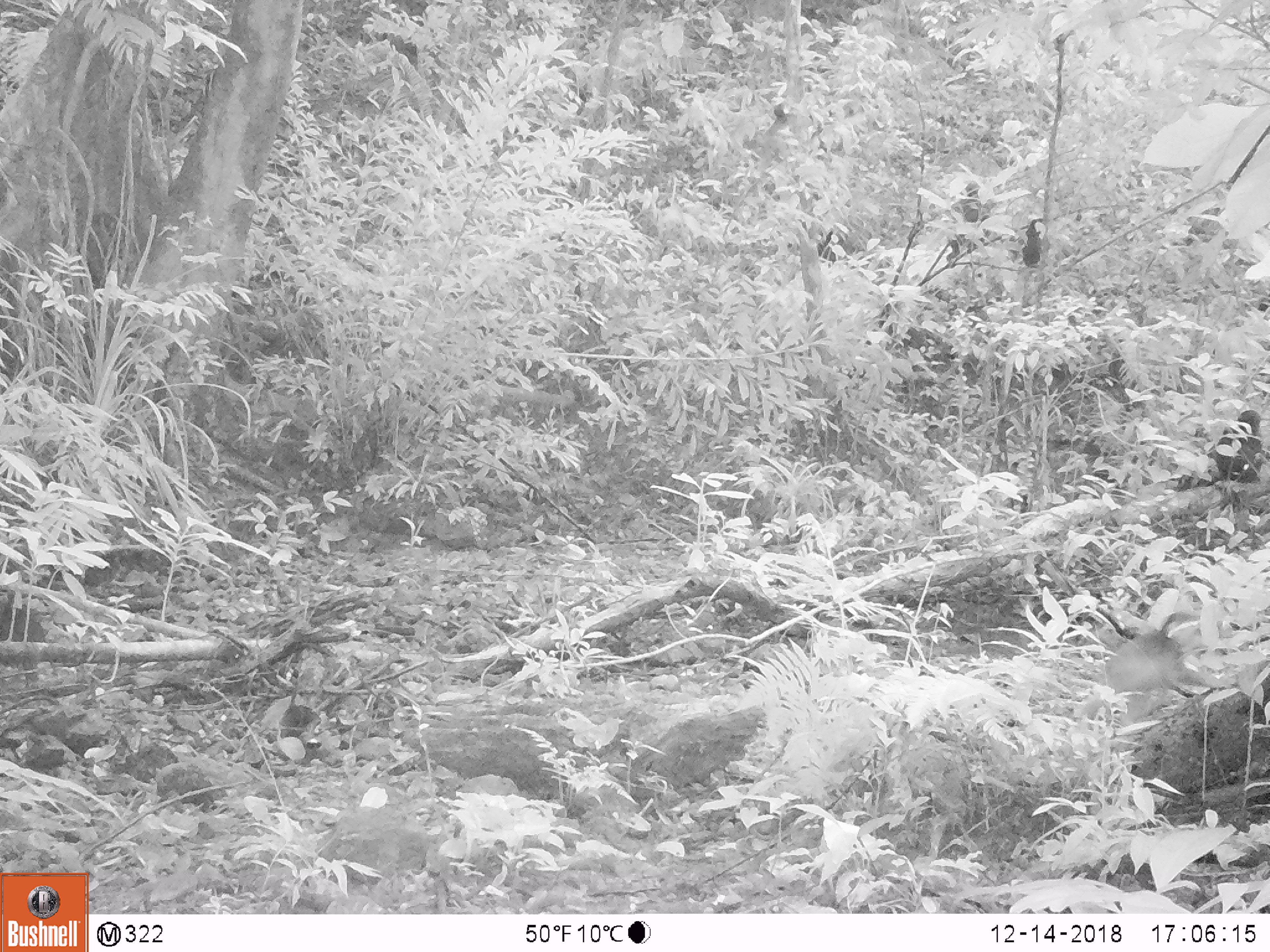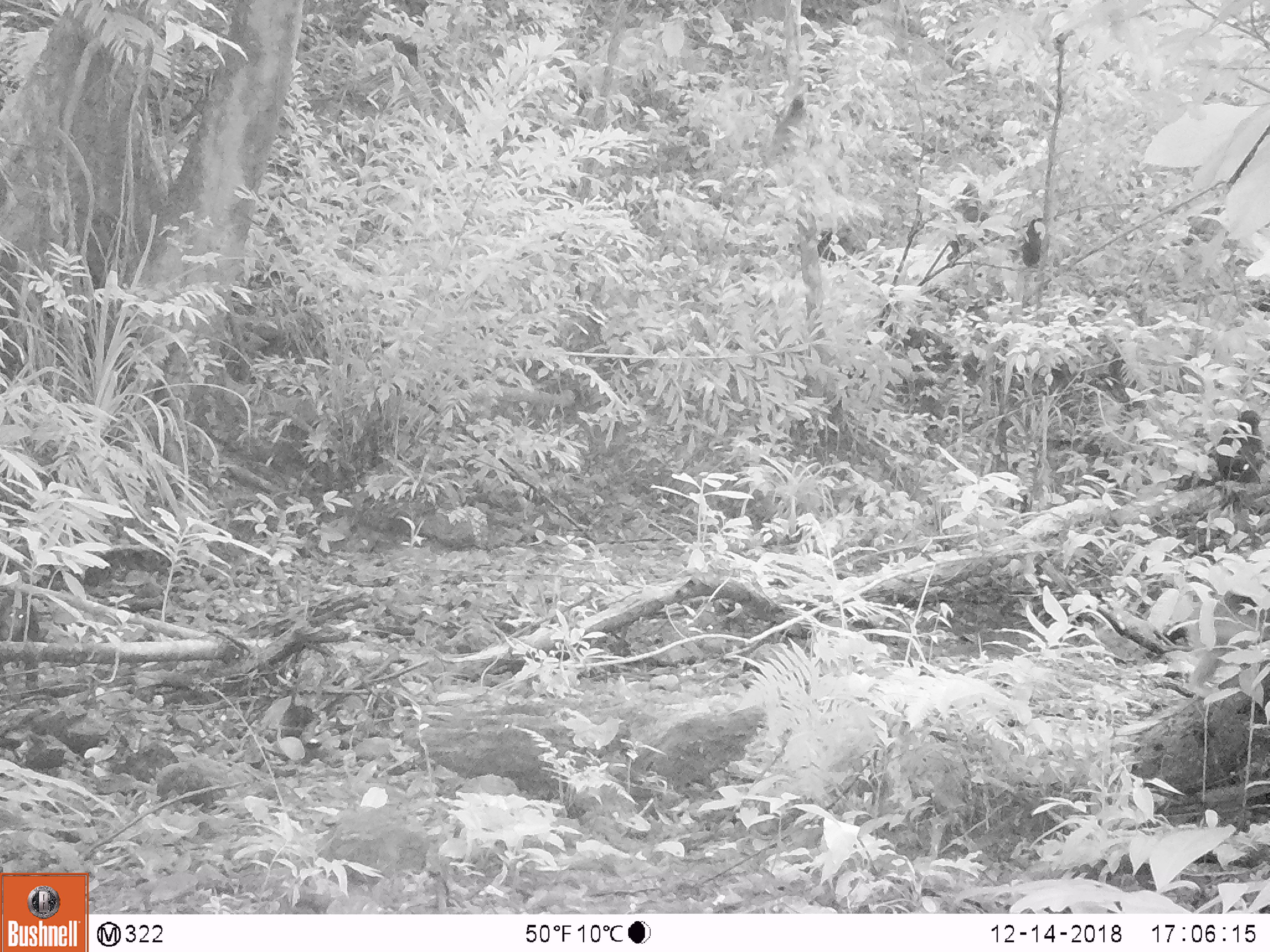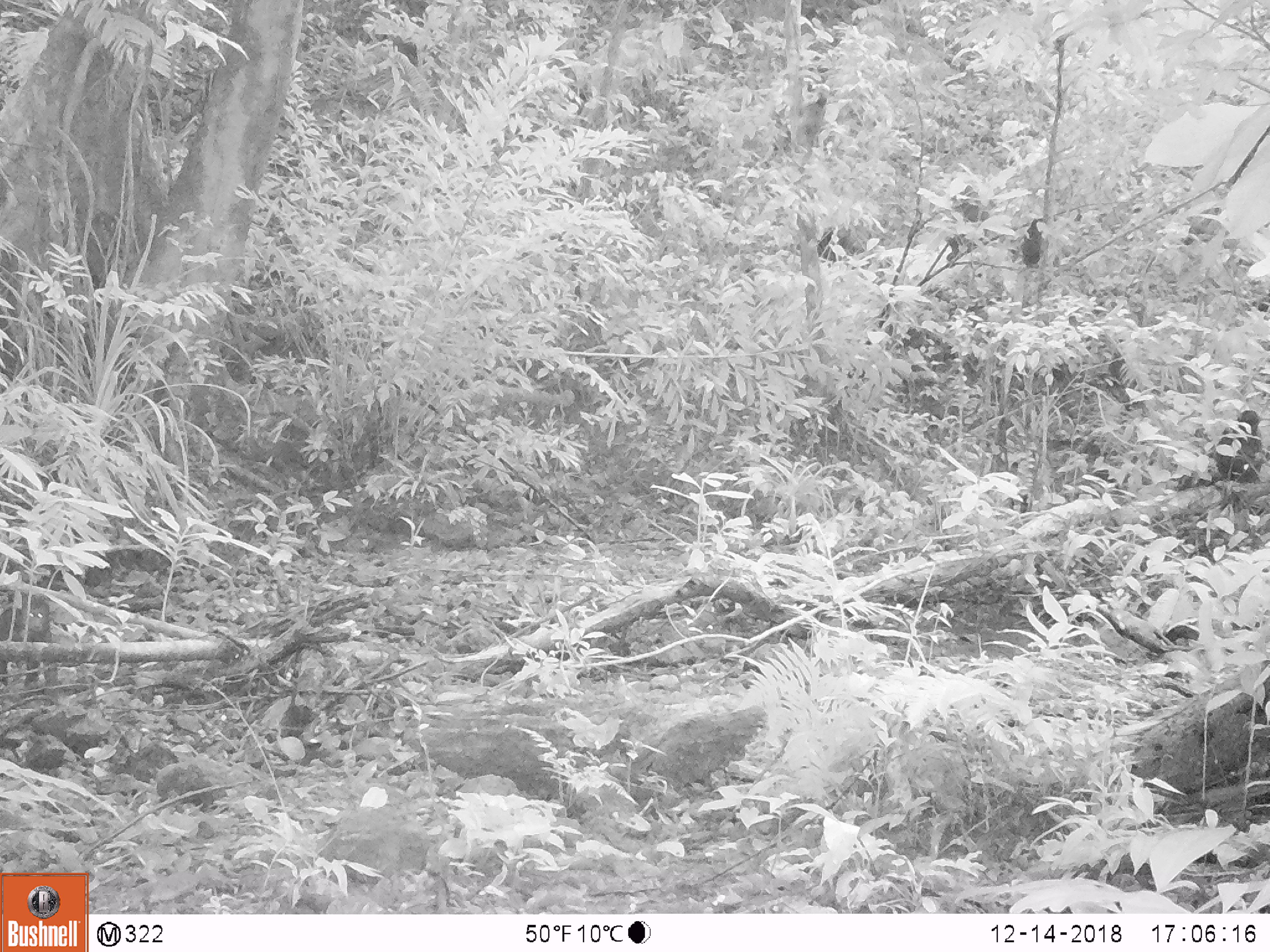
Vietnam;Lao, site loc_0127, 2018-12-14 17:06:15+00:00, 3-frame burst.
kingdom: Animalia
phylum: Chordata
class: Mammalia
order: Primates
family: Cercopithecidae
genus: Macaca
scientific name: Macaca arctoides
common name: stump-tailed macaque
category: stump tailed macaque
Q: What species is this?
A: Stump tailed macaque (stump-tailed macaque) (Macaca arctoides).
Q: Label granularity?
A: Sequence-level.